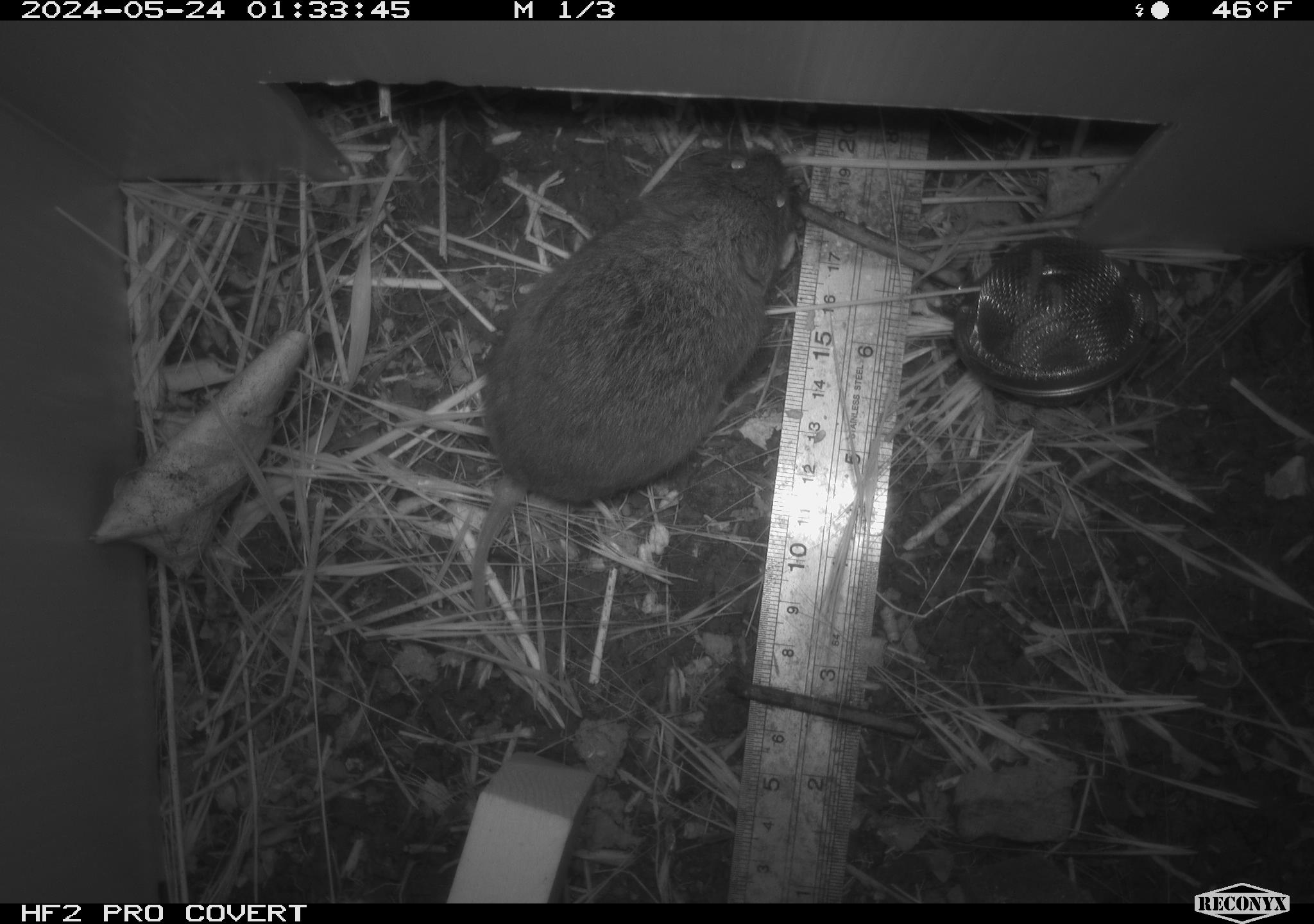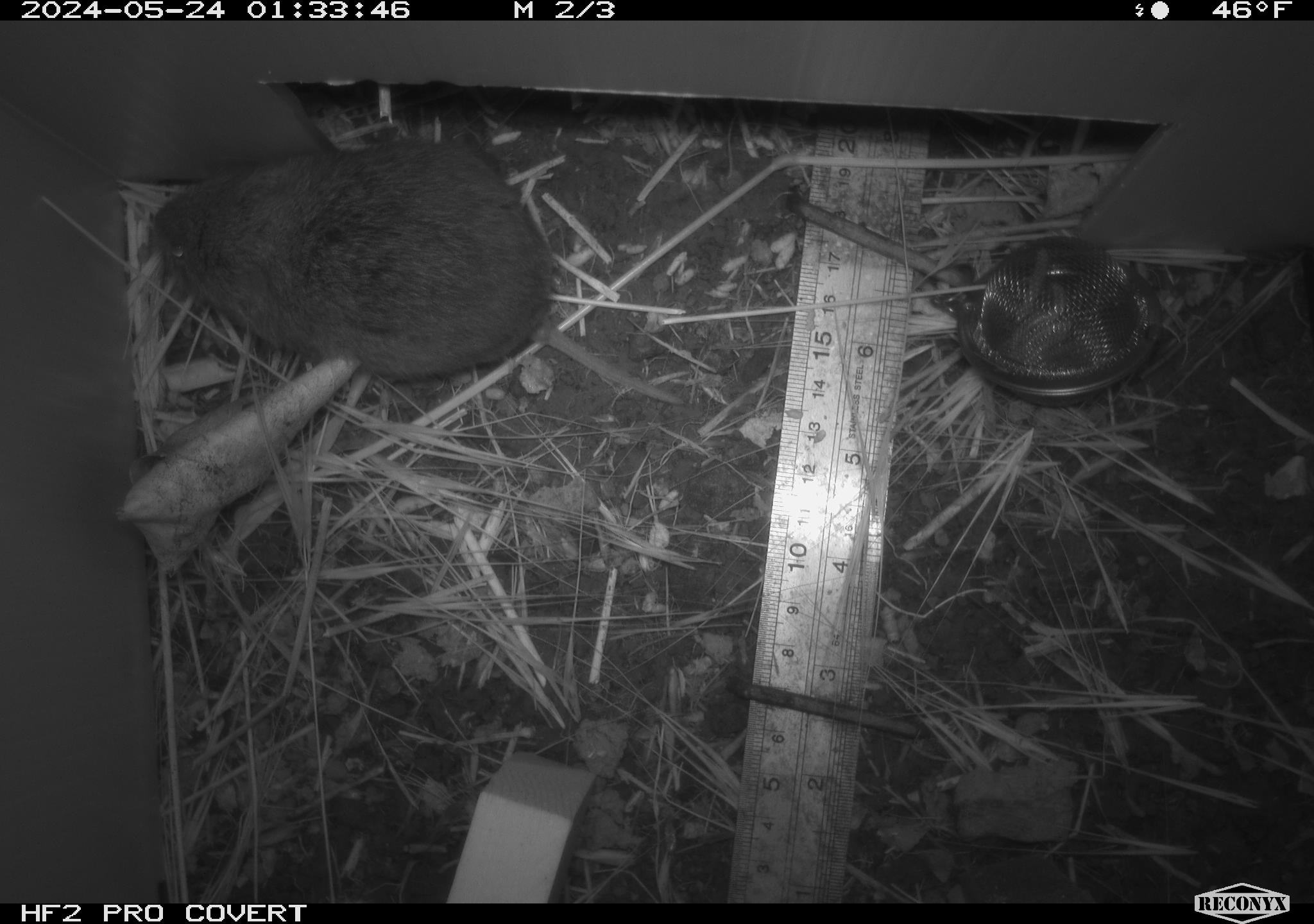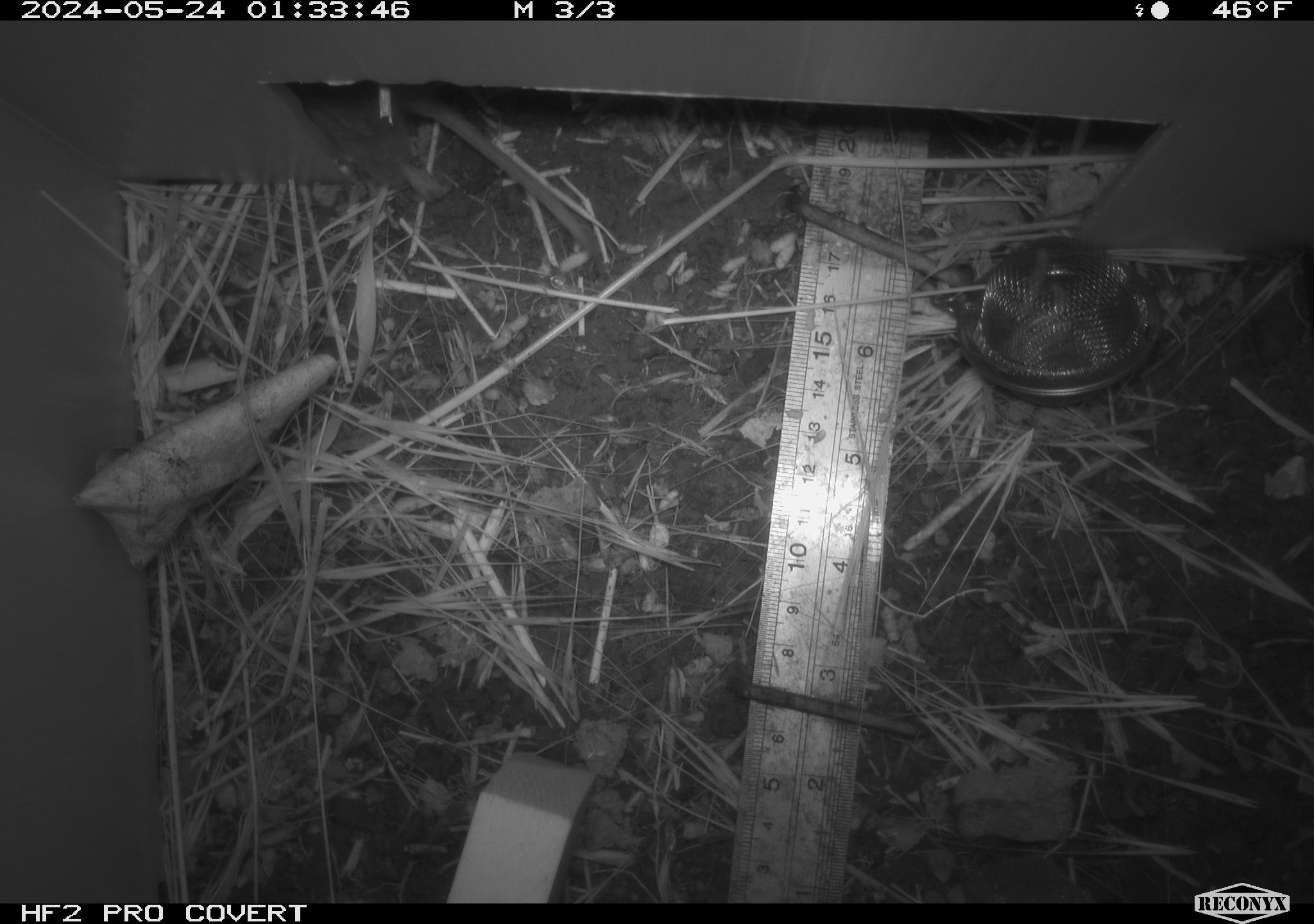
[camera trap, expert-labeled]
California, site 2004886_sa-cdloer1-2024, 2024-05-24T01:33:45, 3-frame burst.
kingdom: Animalia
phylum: Chordata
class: Mammalia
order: Rodentia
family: Cricetidae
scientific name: Arvicolinae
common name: voles, lemmings, and muskrats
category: arvicolinae subfamily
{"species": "arvicolinae subfamily (voles, lemmings, and muskrats) (Arvicolinae)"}